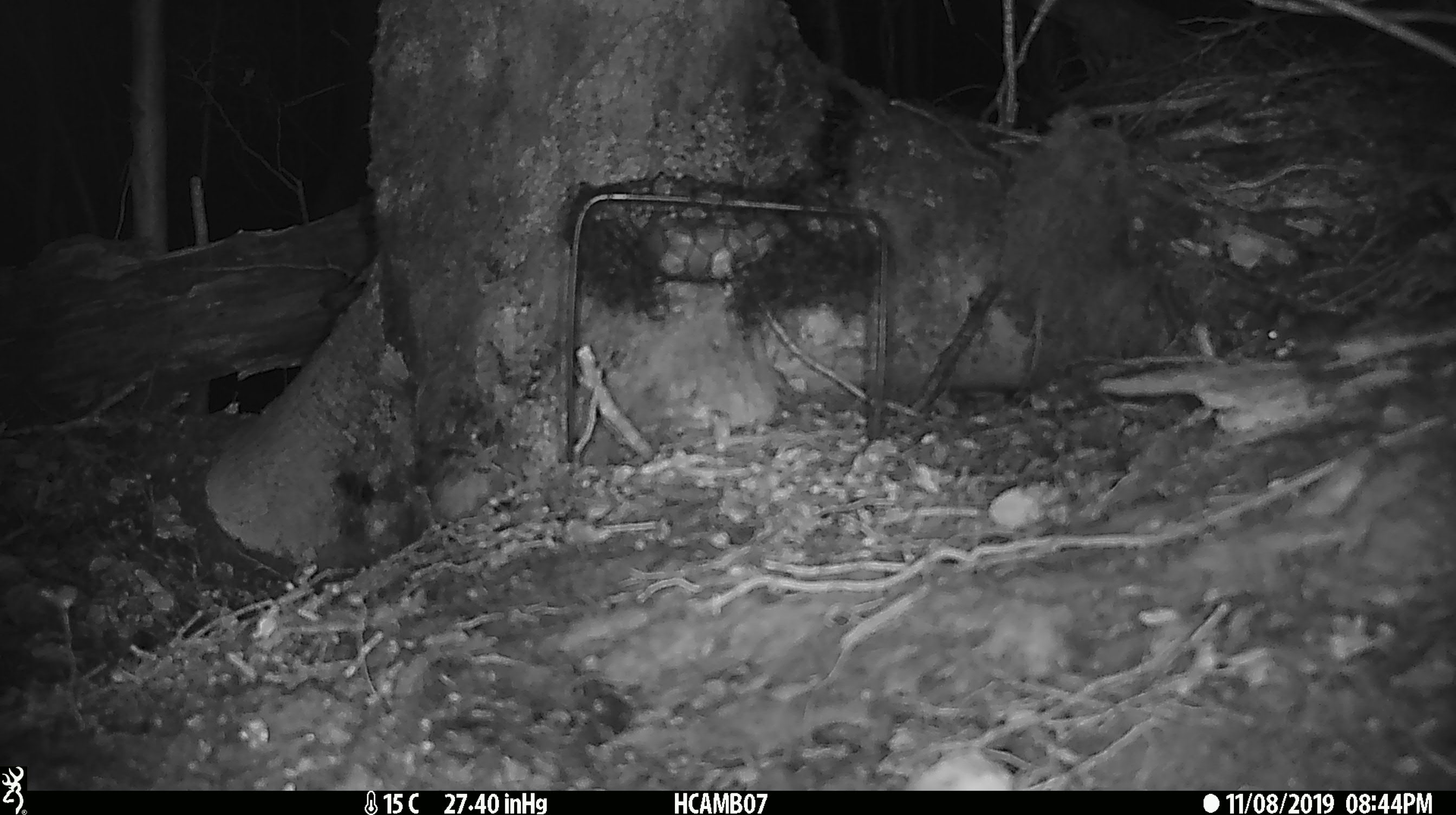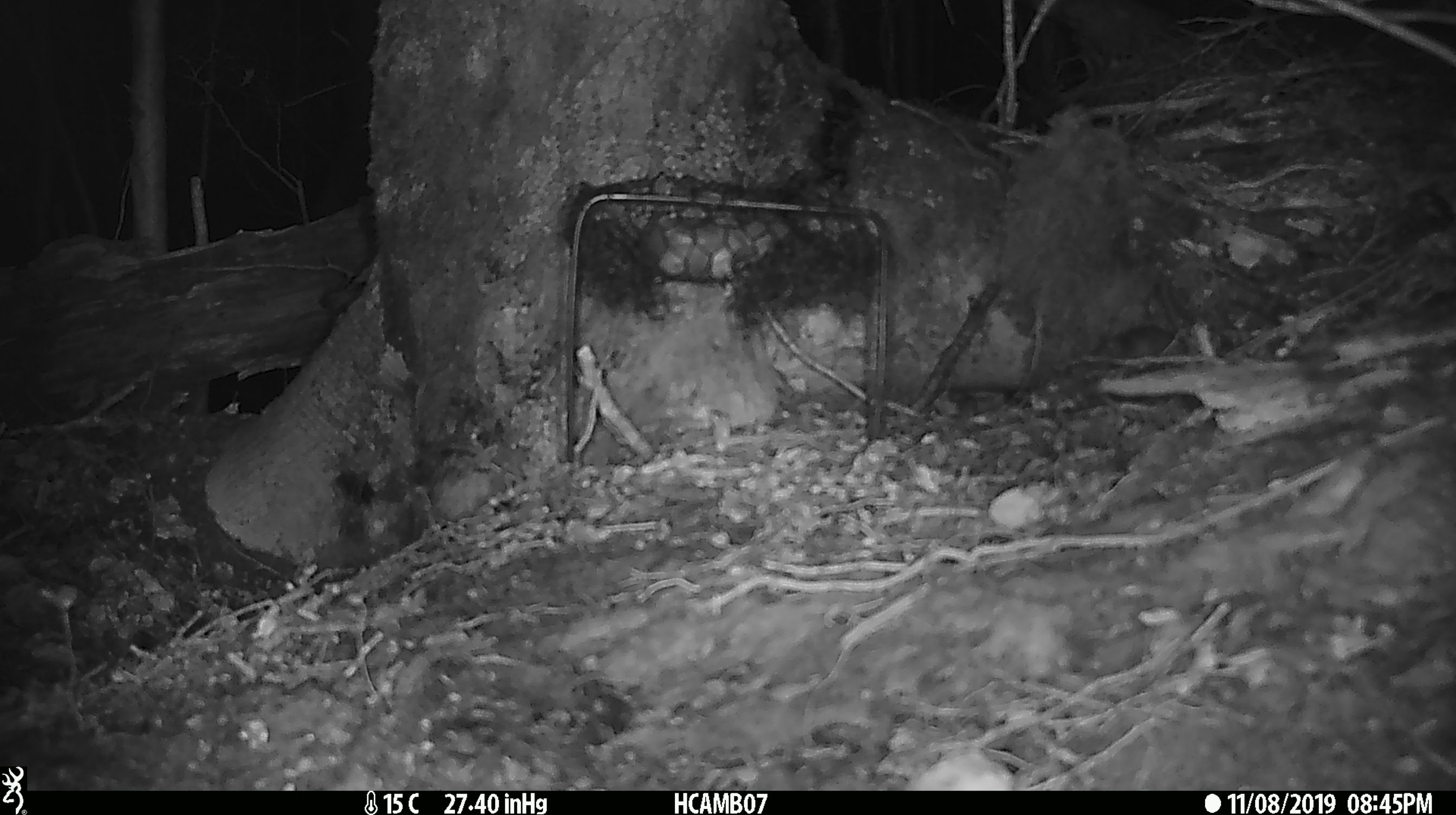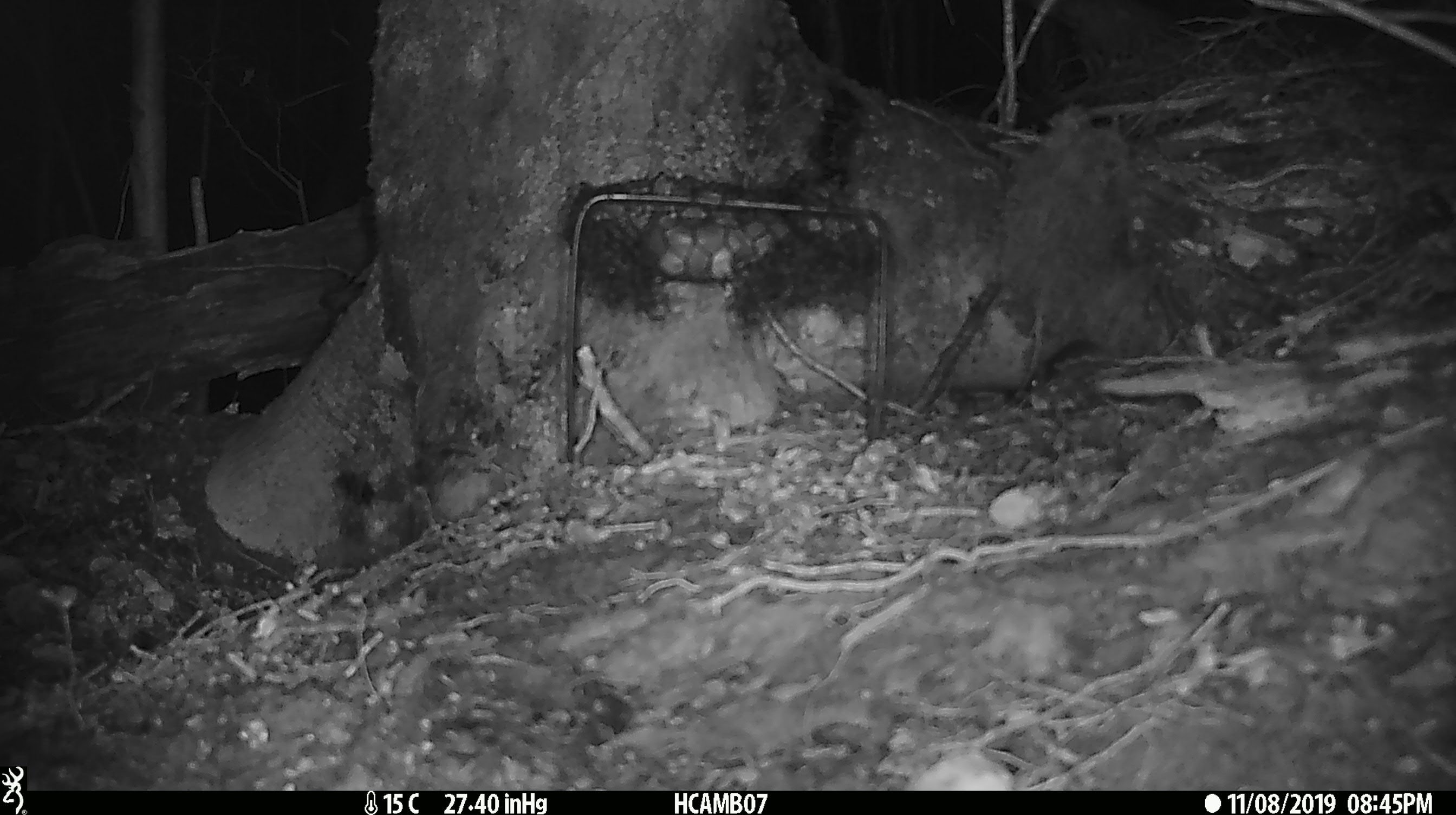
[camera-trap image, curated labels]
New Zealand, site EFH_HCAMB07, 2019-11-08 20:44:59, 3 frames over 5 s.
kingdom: Animalia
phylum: Chordata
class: Mammalia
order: Rodentia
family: Muridae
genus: Mus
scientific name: Mus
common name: mouse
Mouse (Mus).